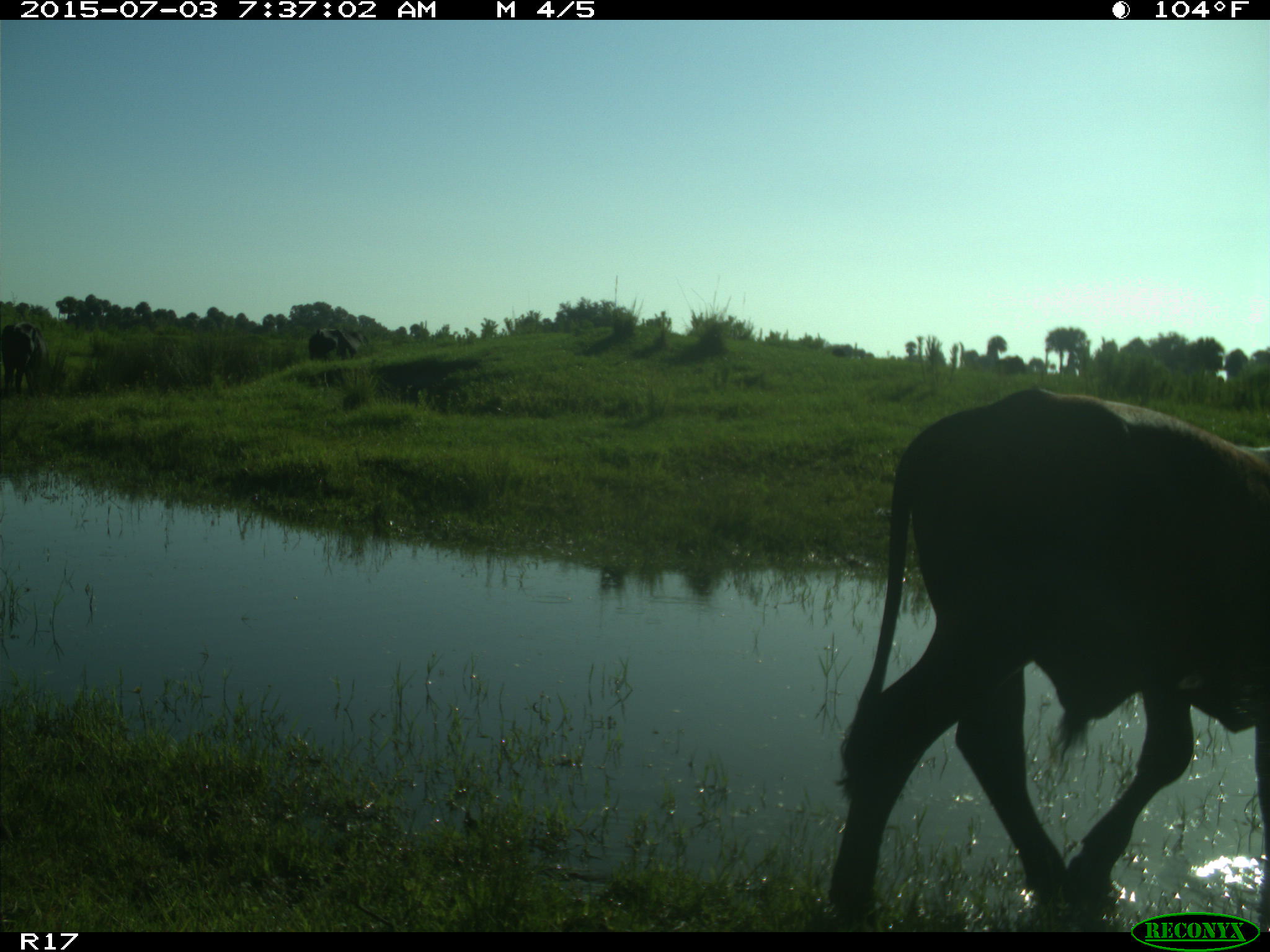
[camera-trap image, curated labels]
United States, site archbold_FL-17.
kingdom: Animalia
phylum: Chordata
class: Mammalia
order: Artiodactyla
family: Bovidae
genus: Bos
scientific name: Bos taurus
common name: domestic cow